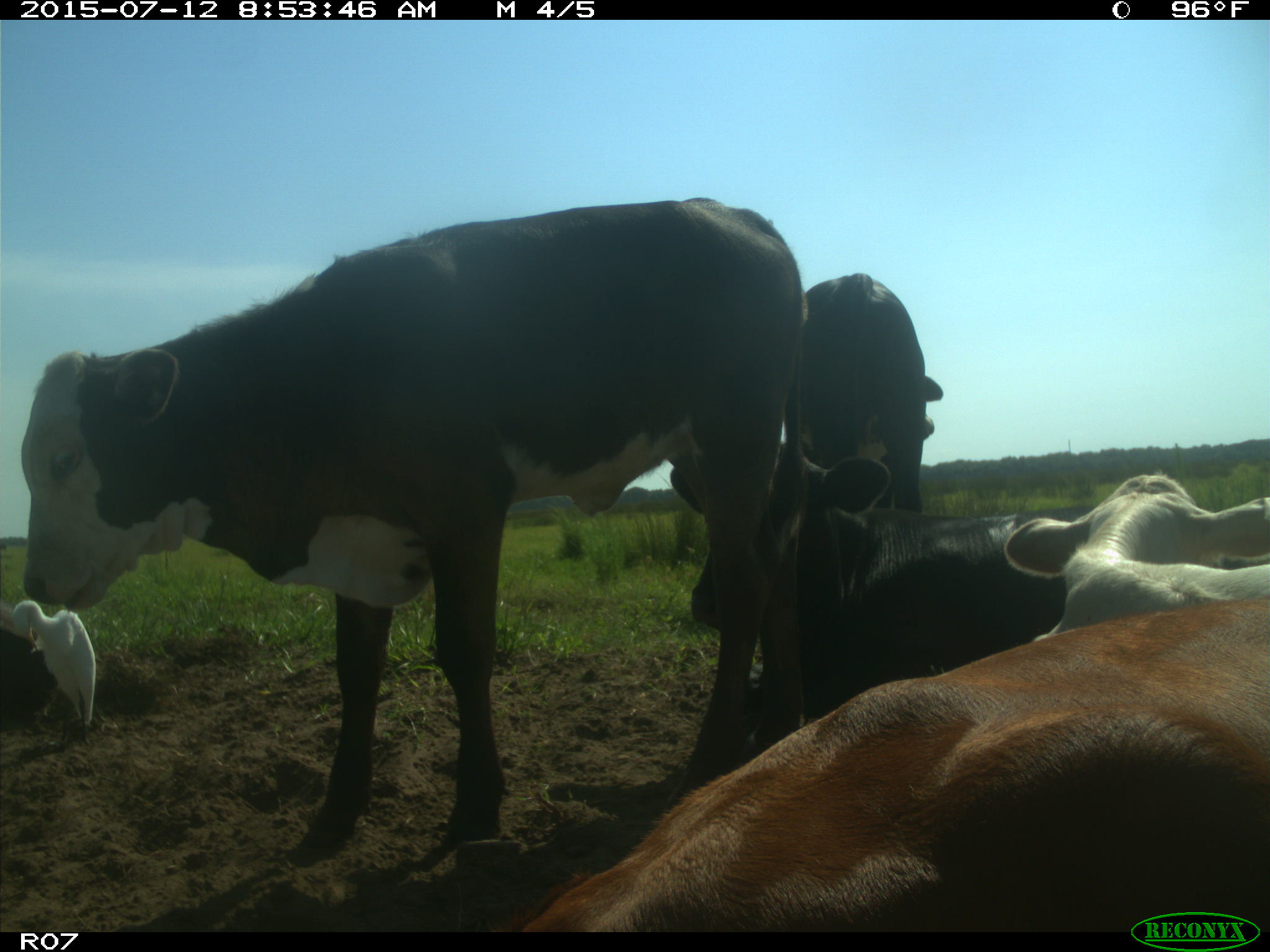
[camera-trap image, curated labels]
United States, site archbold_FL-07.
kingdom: Animalia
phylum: Chordata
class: Mammalia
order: Artiodactyla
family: Bovidae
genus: Bos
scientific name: Bos taurus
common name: domestic cow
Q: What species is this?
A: Bos taurus (domestic cow).